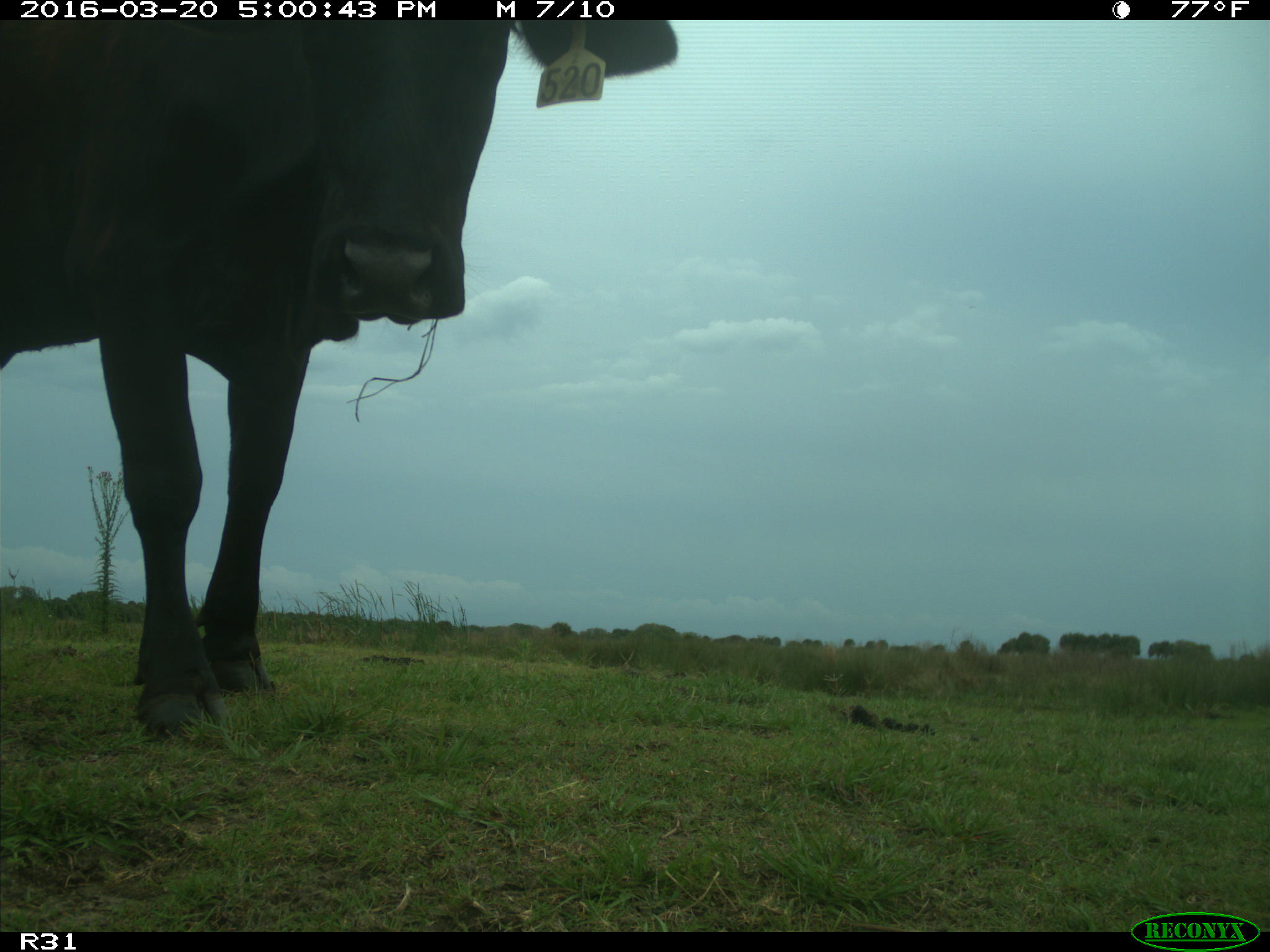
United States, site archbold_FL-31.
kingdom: Animalia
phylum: Chordata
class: Mammalia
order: Artiodactyla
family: Bovidae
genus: Bos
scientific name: Bos taurus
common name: domestic cow